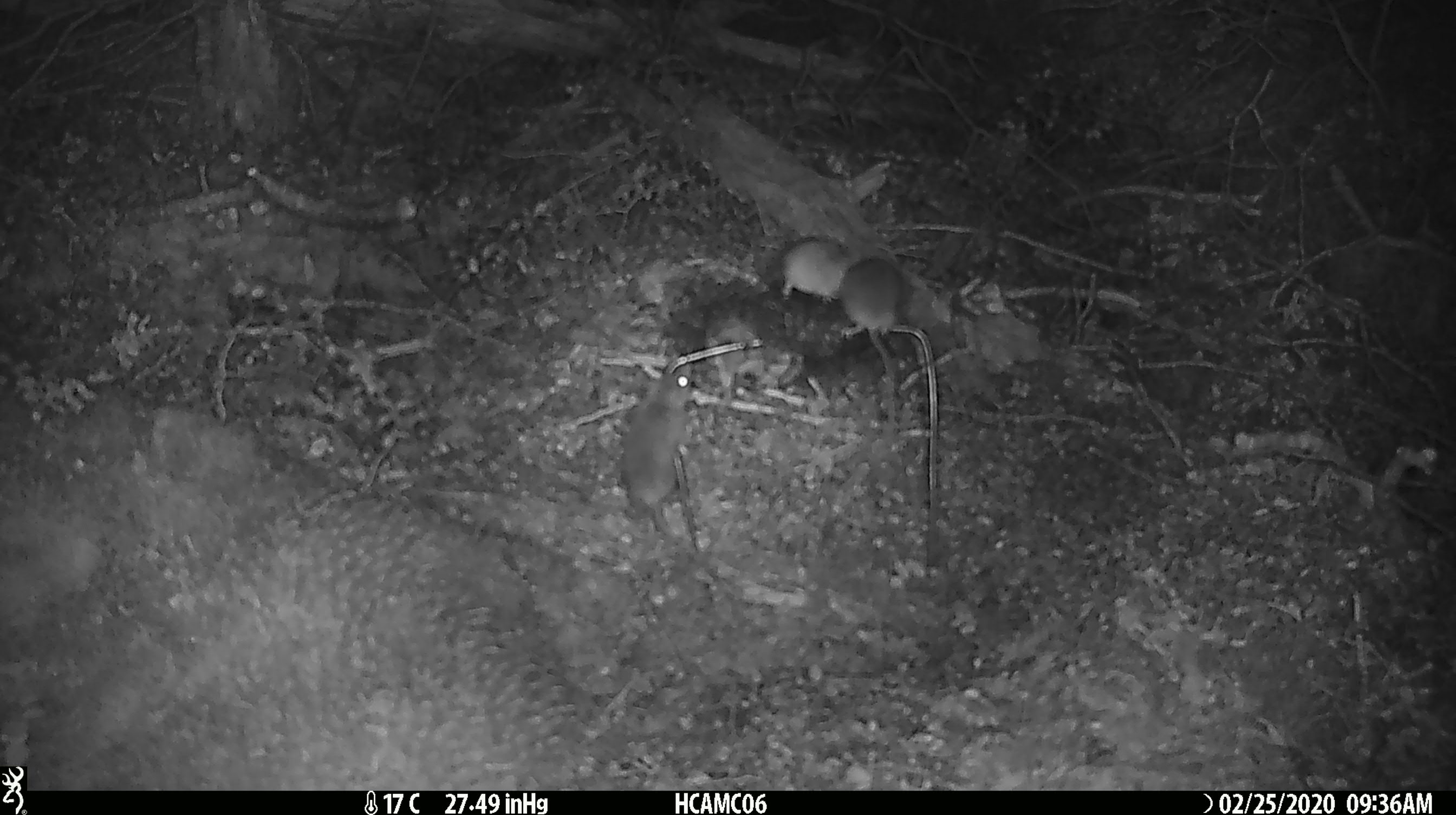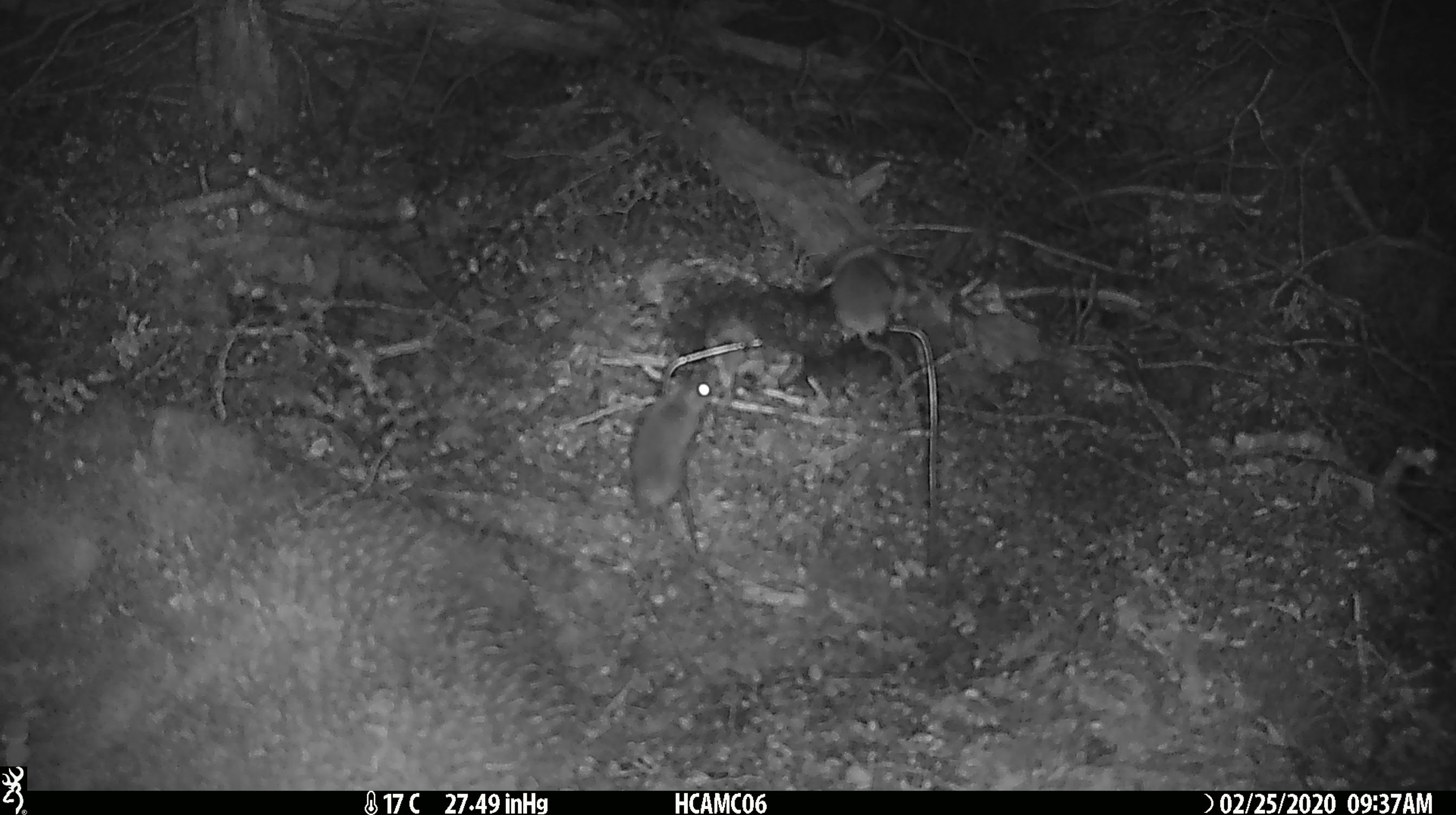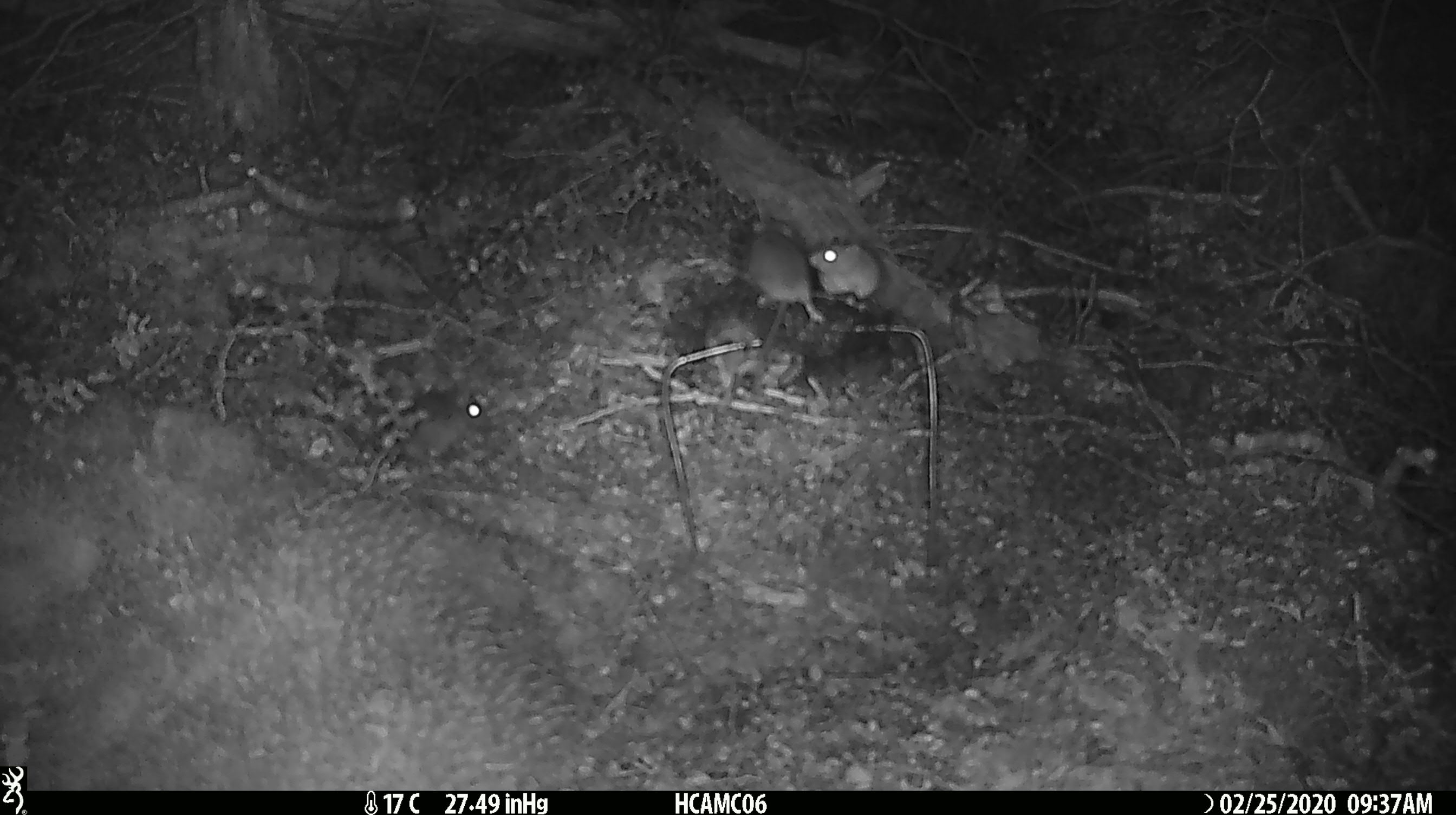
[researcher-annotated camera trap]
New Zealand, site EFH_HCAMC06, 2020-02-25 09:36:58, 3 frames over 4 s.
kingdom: Animalia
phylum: Chordata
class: Mammalia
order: Rodentia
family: Muridae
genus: Mus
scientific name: Mus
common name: mouse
Mouse (Mus).